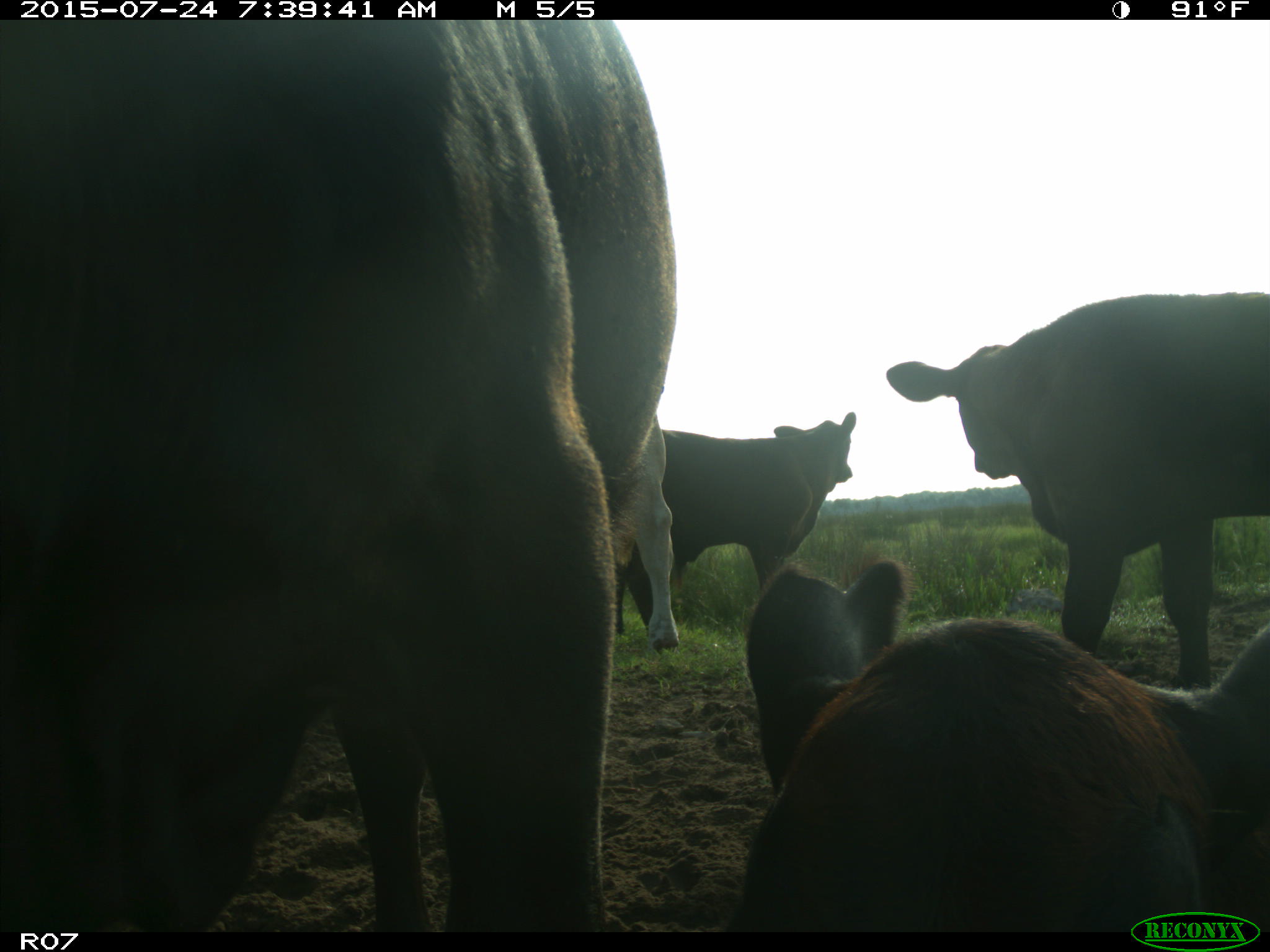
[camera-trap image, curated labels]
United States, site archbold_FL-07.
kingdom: Animalia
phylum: Chordata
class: Mammalia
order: Artiodactyla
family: Bovidae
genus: Bos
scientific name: Bos taurus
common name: domestic cow